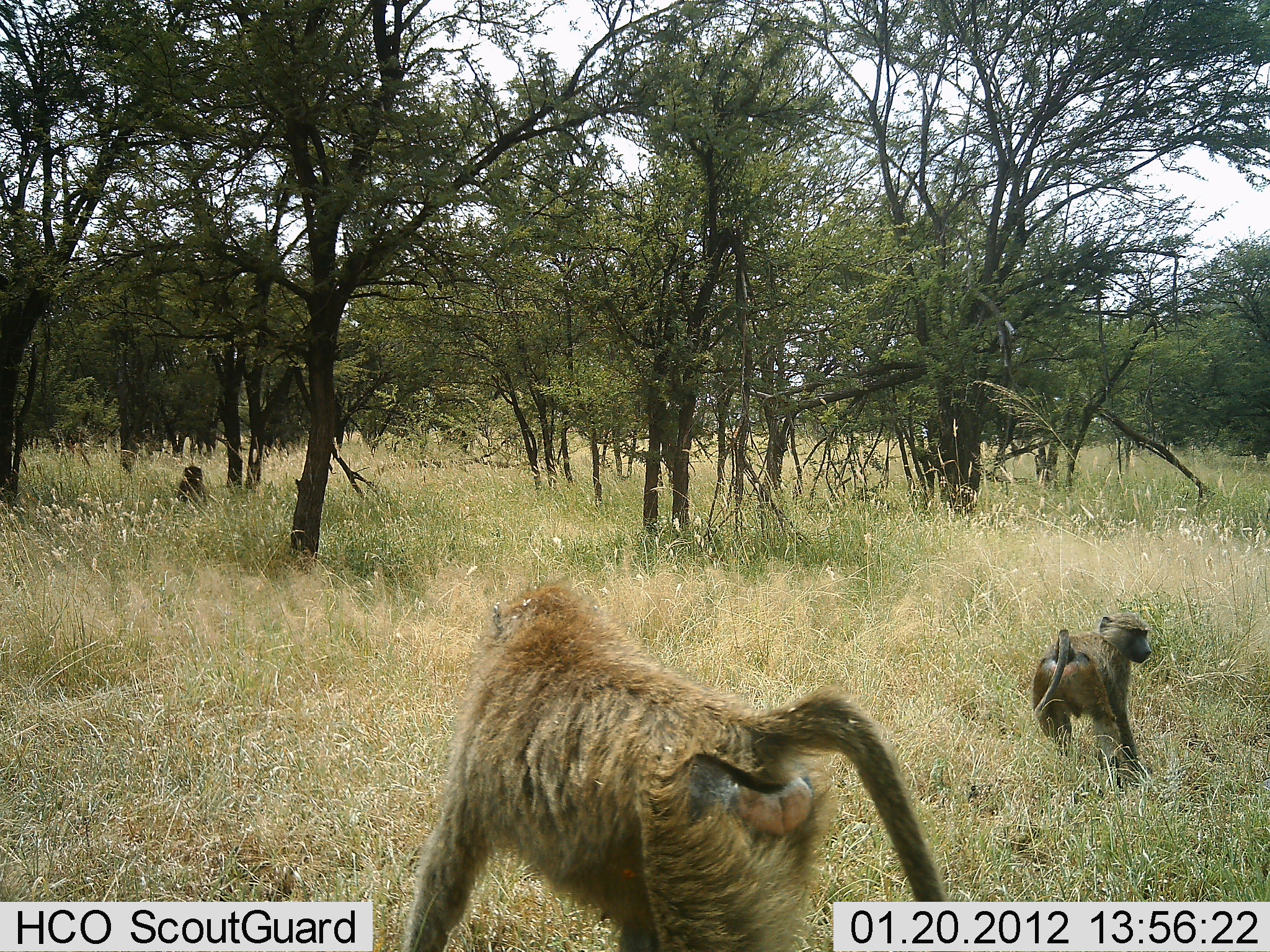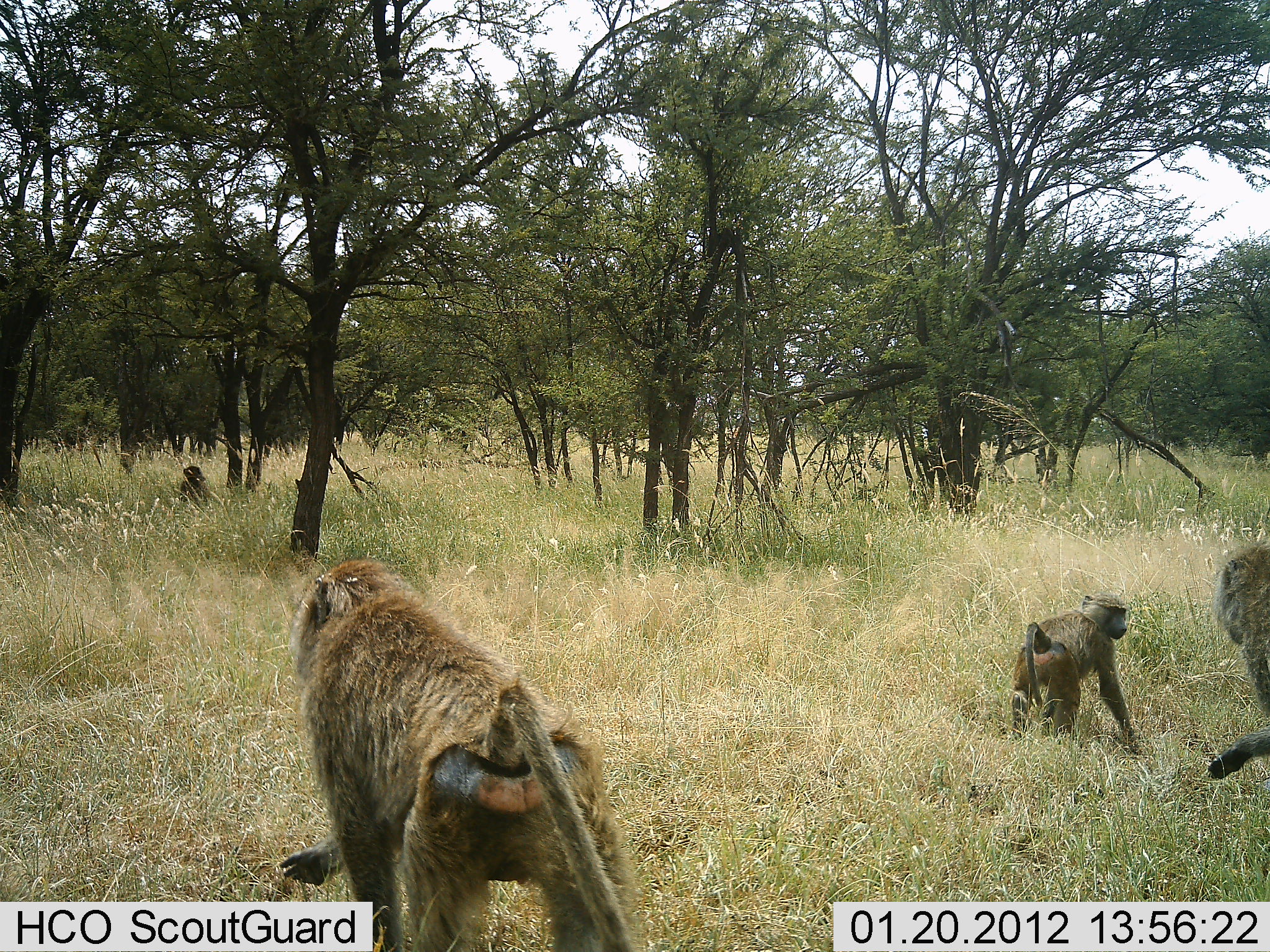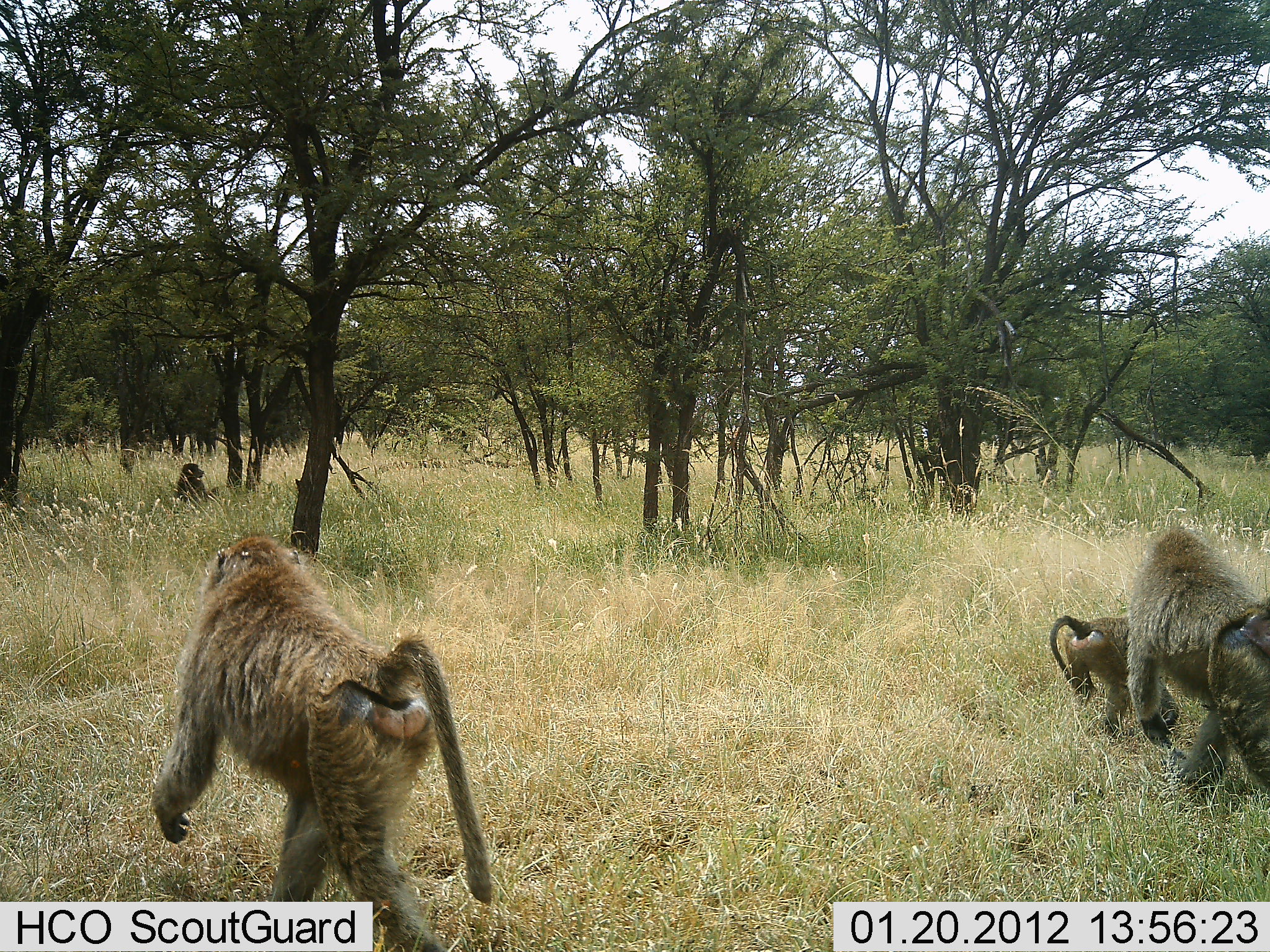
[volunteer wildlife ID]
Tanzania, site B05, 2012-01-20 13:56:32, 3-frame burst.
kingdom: Animalia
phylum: Chordata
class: Mammalia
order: Primates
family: Cercopithecidae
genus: Papio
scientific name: Papio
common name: baboon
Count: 4.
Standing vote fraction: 11%.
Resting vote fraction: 33%.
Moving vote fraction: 100%.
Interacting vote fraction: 28%.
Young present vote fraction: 56%.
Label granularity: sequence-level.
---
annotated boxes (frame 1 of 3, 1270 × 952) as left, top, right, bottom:
animal: 398, 578, 950, 951; 1031, 609, 1156, 795; 175, 464, 209, 507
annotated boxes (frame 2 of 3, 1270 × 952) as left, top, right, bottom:
animal: 280, 553, 644, 952; 1010, 592, 1145, 752; 1205, 537, 1270, 784; 180, 463, 208, 504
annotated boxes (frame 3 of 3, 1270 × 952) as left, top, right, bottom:
animal: 149, 535, 496, 952; 1124, 524, 1270, 795; 1045, 609, 1184, 740; 175, 461, 217, 507